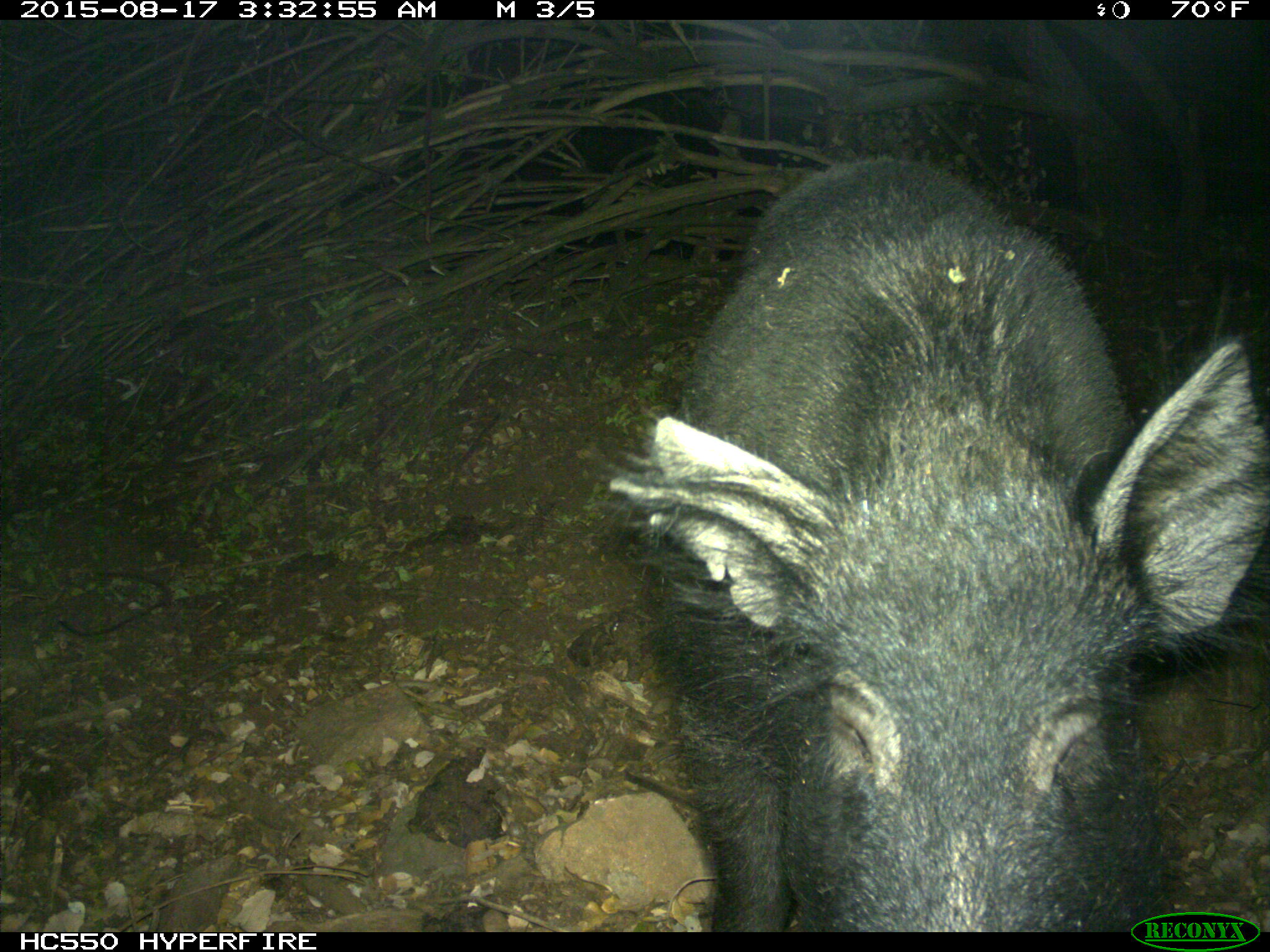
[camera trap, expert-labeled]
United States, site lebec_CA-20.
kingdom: Animalia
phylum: Chordata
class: Mammalia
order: Artiodactyla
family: Suidae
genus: Sus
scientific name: Sus scrofa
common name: wild boar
Sus scrofa (wild boar).